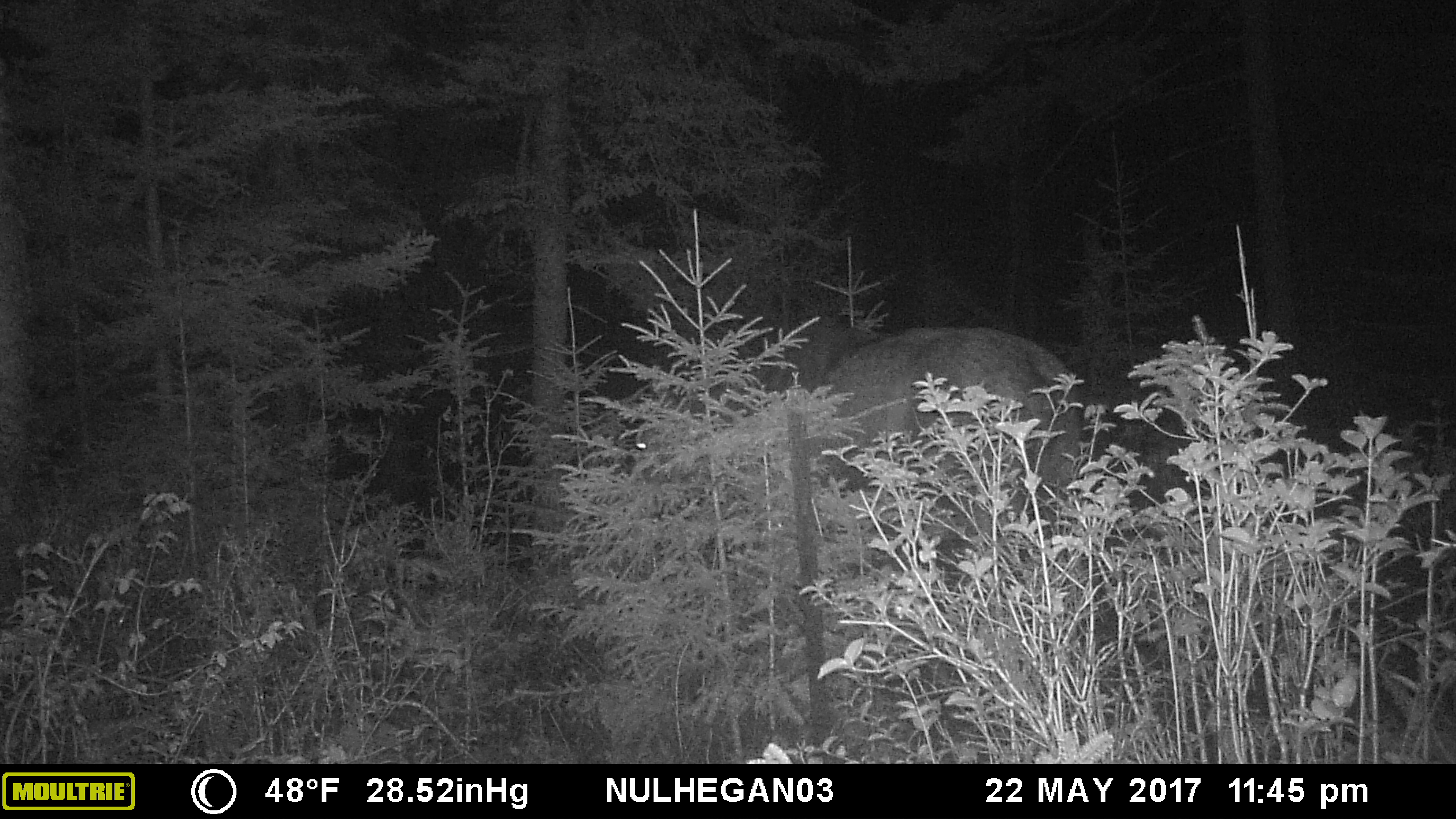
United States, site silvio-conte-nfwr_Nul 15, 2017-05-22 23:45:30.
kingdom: Animalia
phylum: Chordata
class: Mammalia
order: Artiodactyla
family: Cervidae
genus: Alces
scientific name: Alces alces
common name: moose